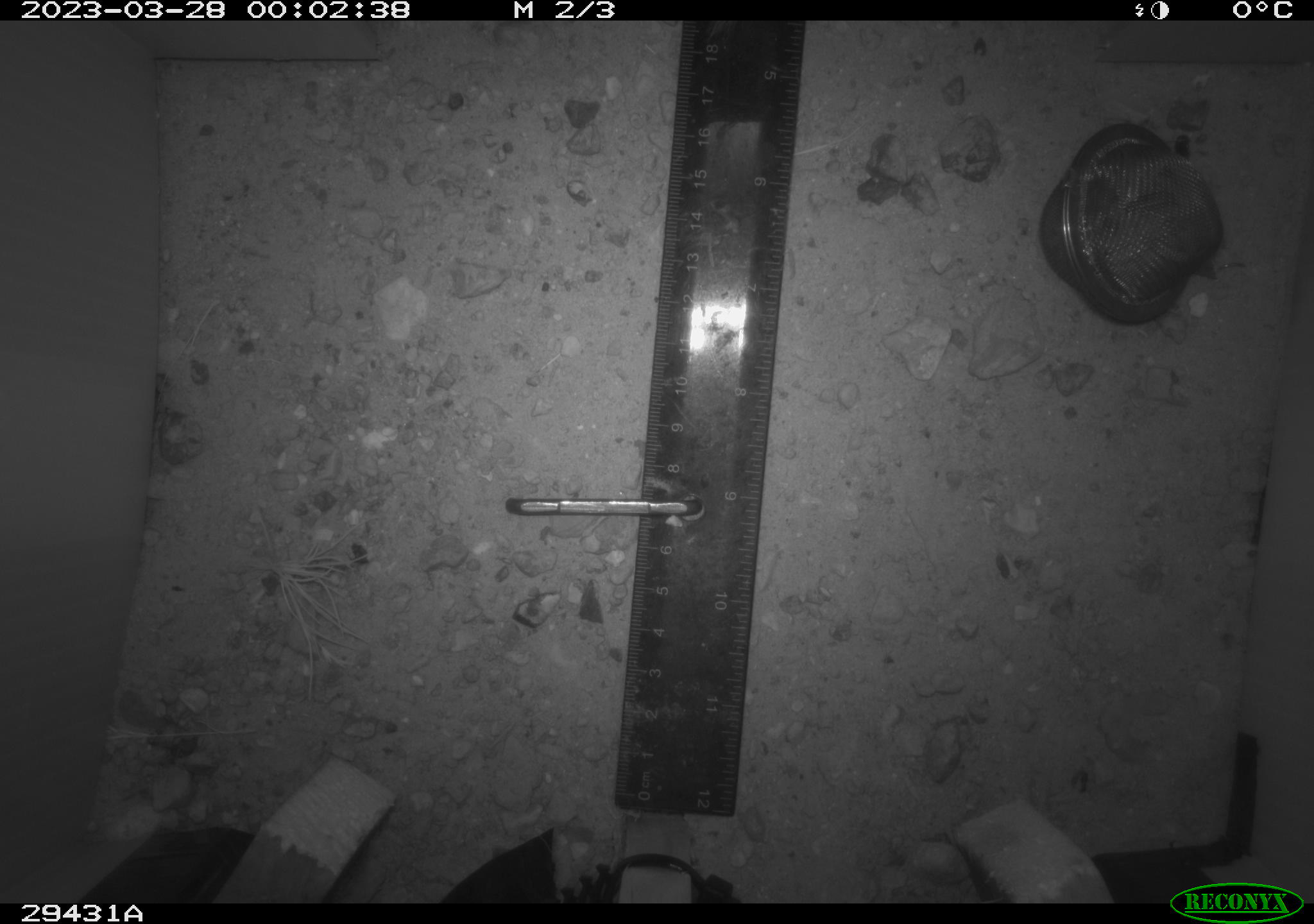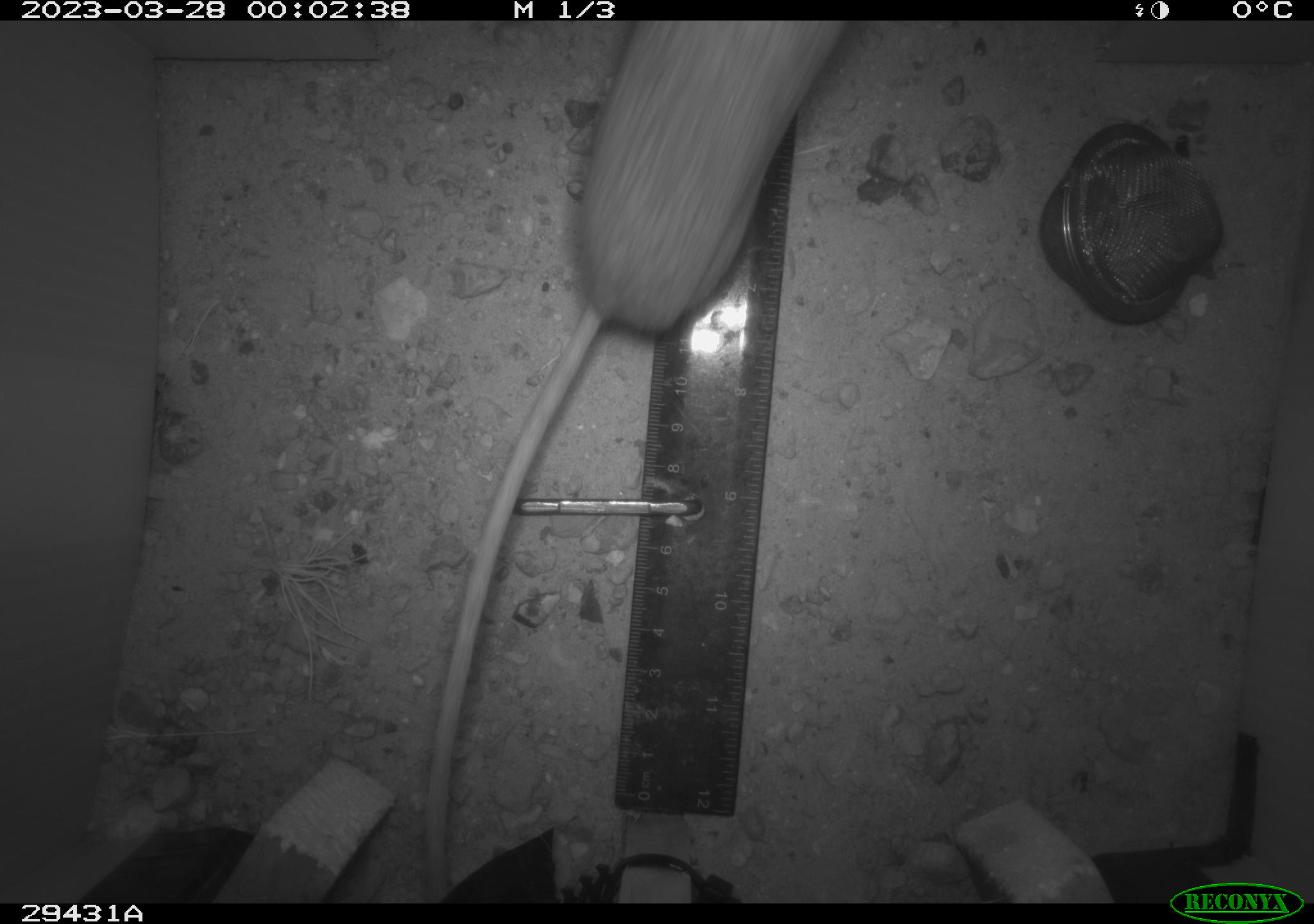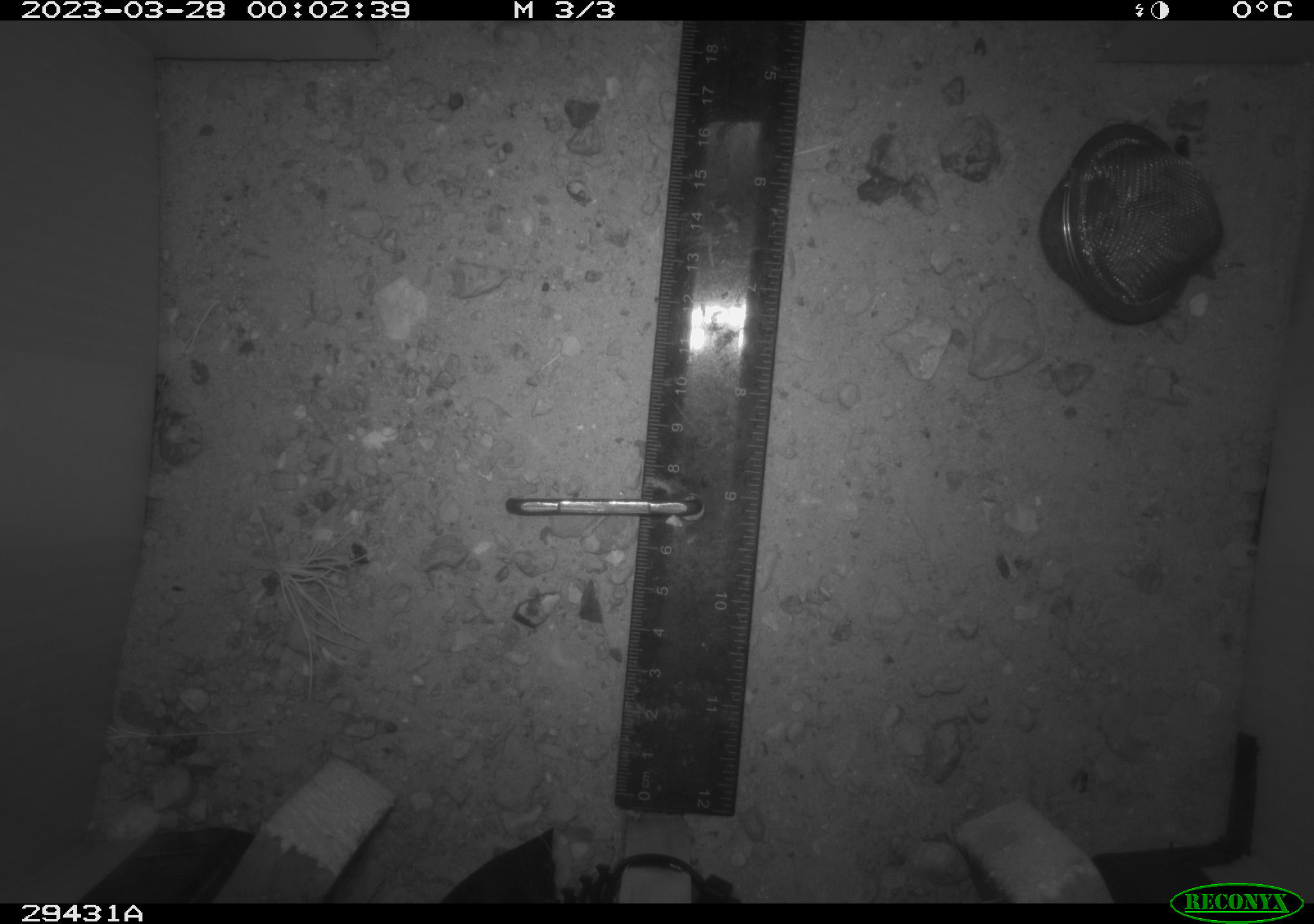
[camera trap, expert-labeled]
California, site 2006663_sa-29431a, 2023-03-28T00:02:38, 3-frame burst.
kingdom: Animalia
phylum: Chordata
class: Mammalia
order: Rodentia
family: Heteromyidae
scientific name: Heteromyidae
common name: kangaroo rats and pocket mice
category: heteromyidae family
Heteromyidae family (kangaroo rats and pocket mice) (Heteromyidae).